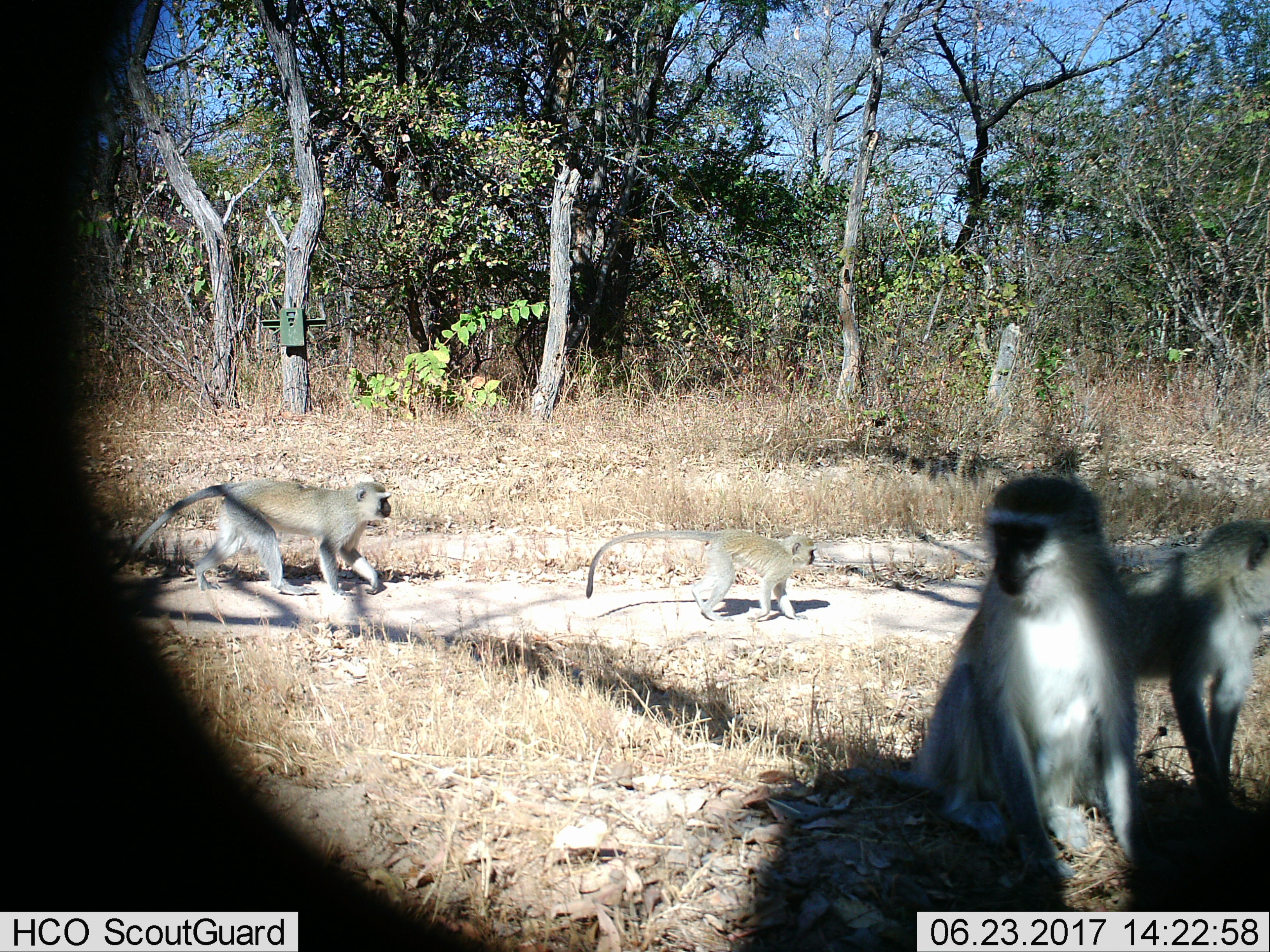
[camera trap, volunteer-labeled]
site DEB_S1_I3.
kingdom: Animalia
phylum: Chordata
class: Mammalia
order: Primates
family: Cercopithecidae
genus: Chlorocebus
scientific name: Chlorocebus pygerythrus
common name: vervet monkey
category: monkeyvervet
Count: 4.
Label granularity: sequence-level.